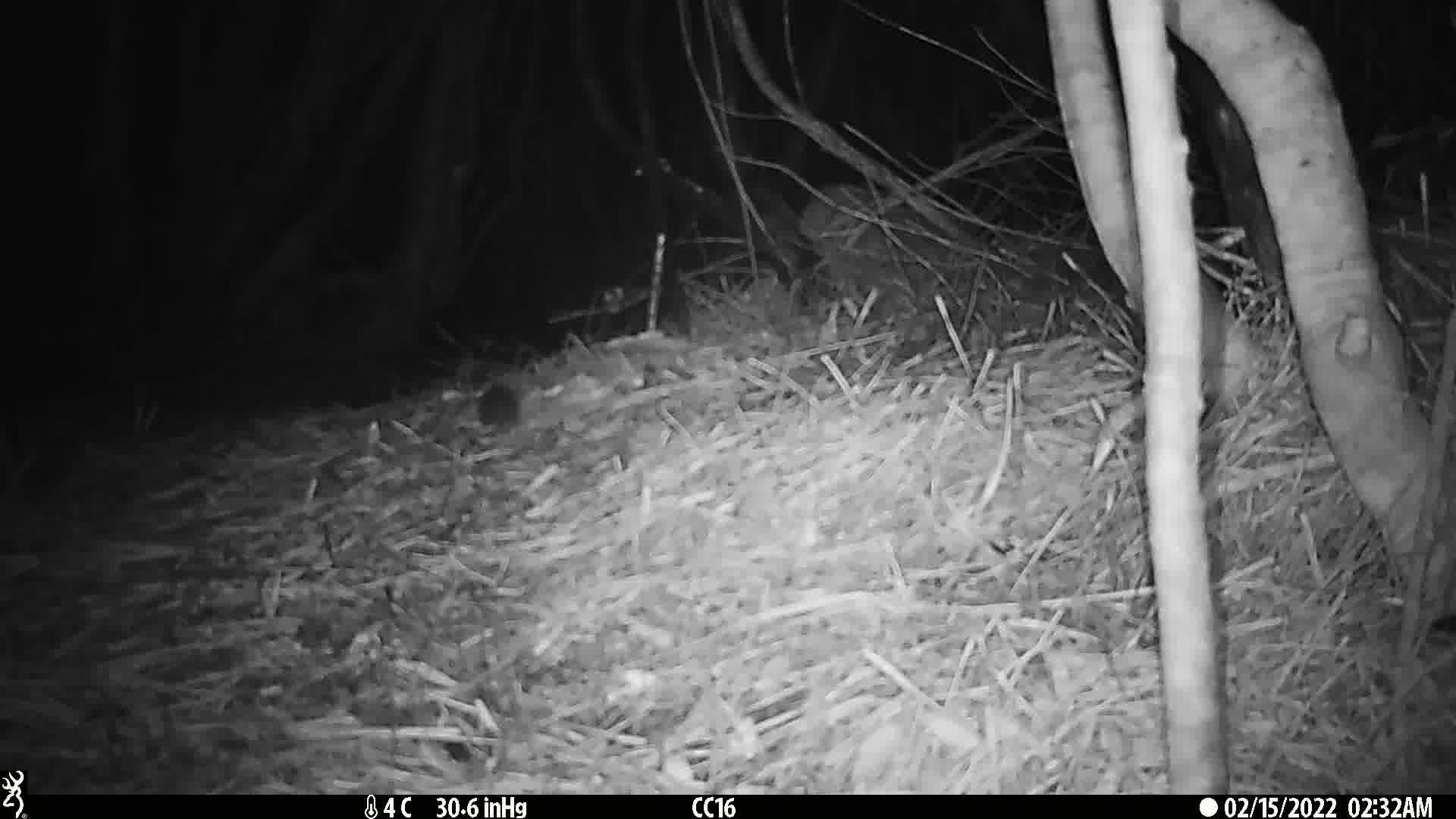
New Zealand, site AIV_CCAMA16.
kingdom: Animalia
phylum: Chordata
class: Mammalia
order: Rodentia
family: Muridae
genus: Mus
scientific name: Mus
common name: mouse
Mouse (Mus).